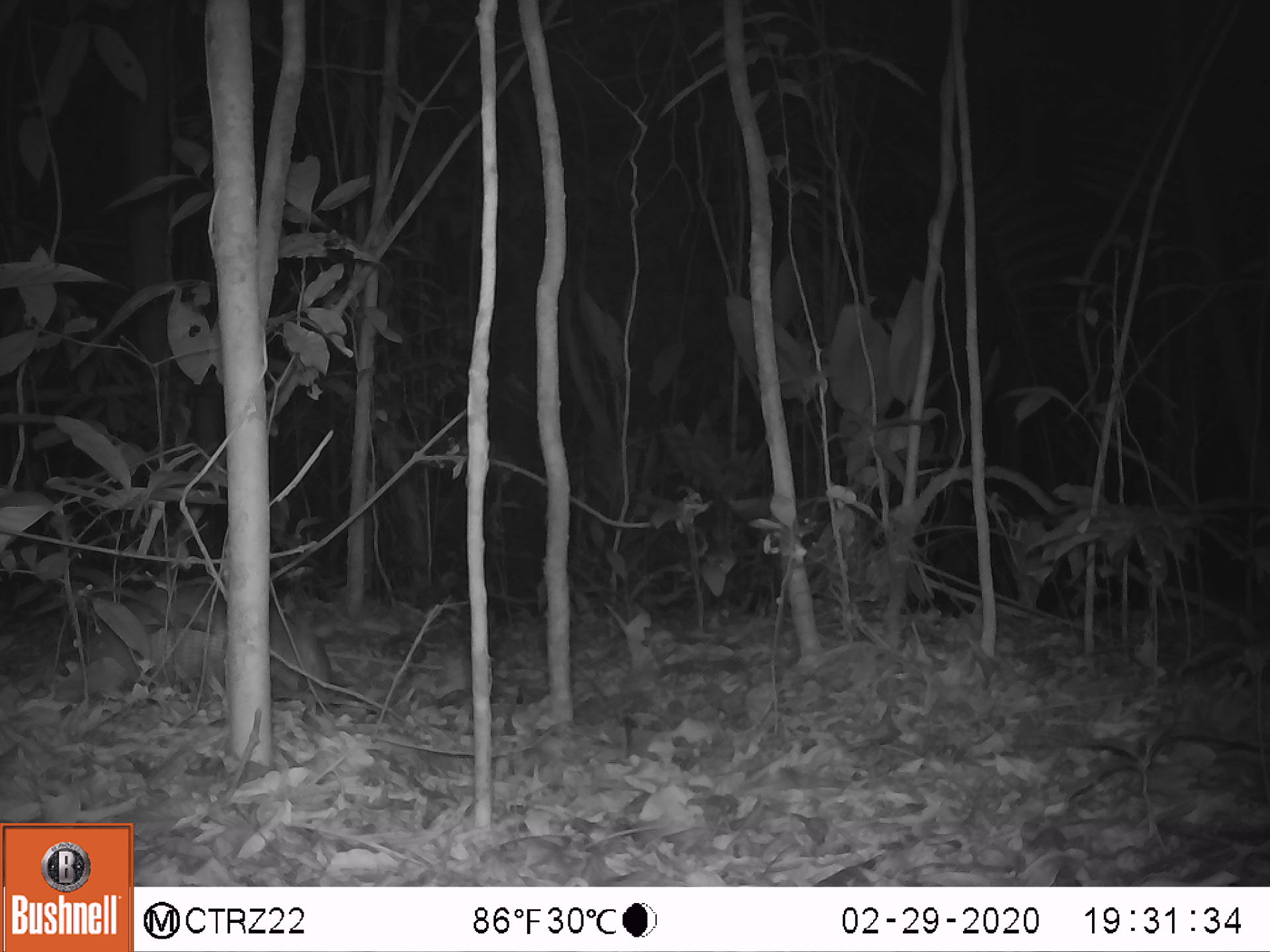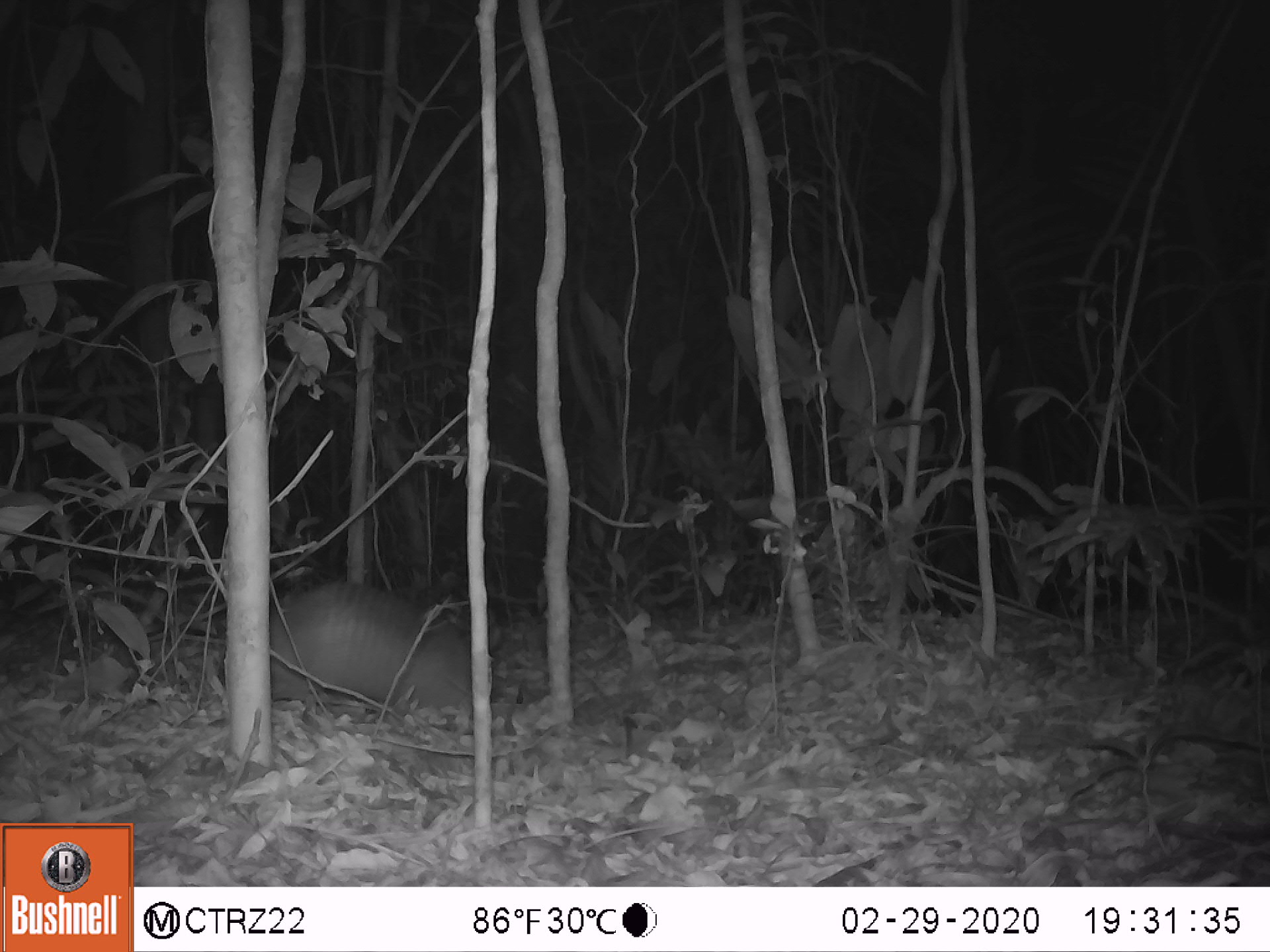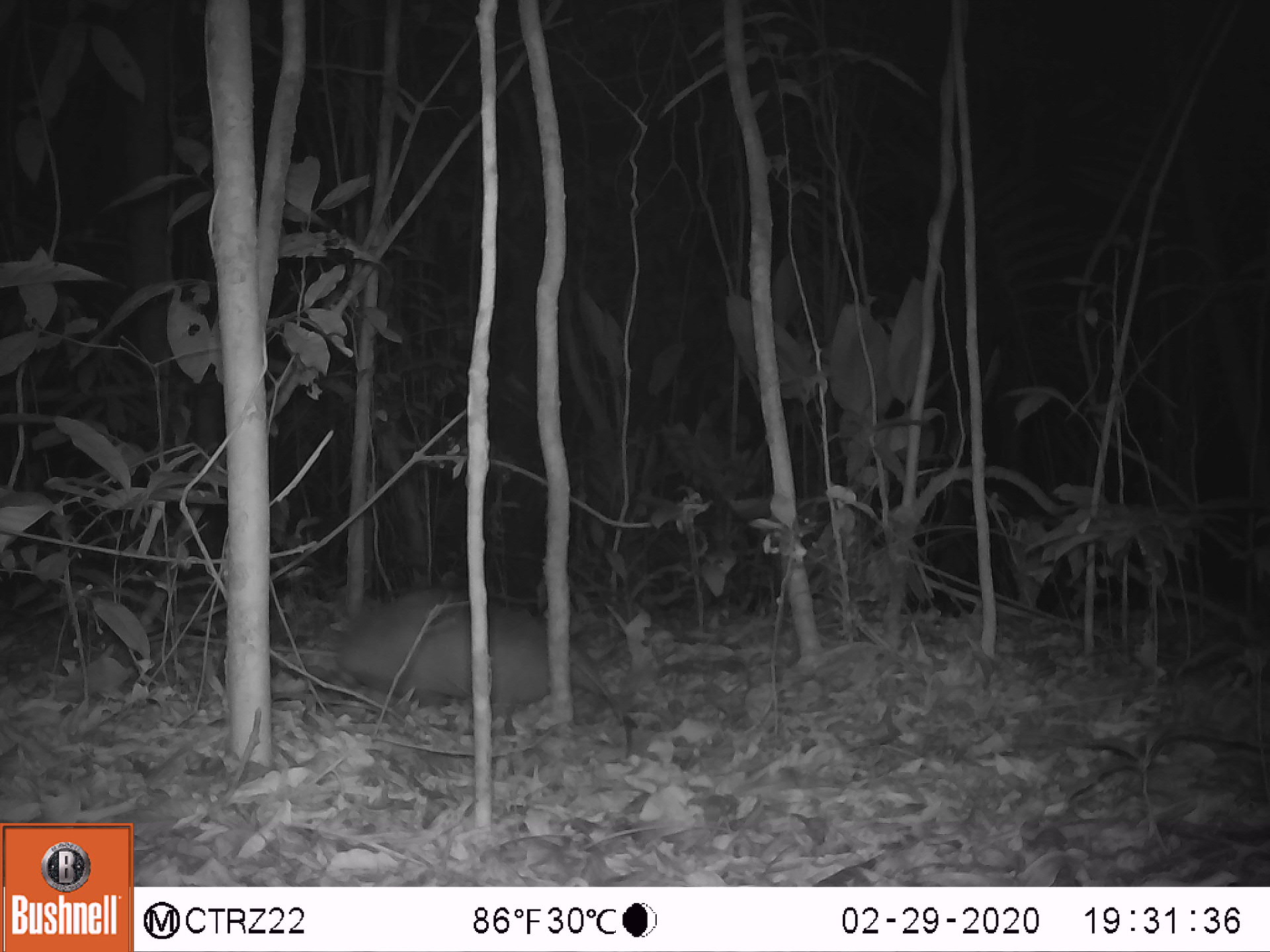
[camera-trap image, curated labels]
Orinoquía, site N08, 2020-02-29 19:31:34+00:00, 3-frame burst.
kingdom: Animalia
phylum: Chordata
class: Mammalia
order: Cingulata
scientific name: Cingulata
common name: armadillo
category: unknown armadillo